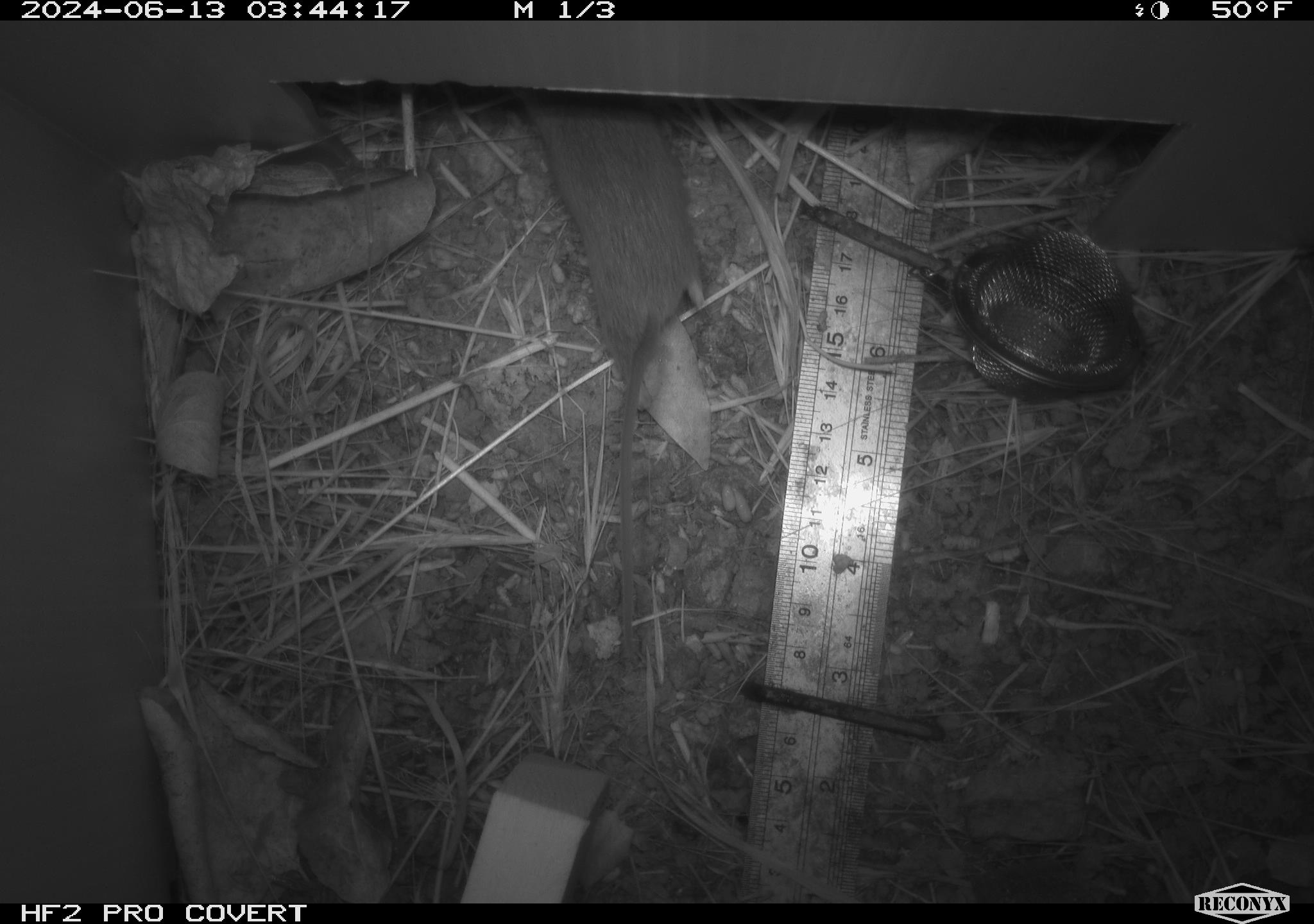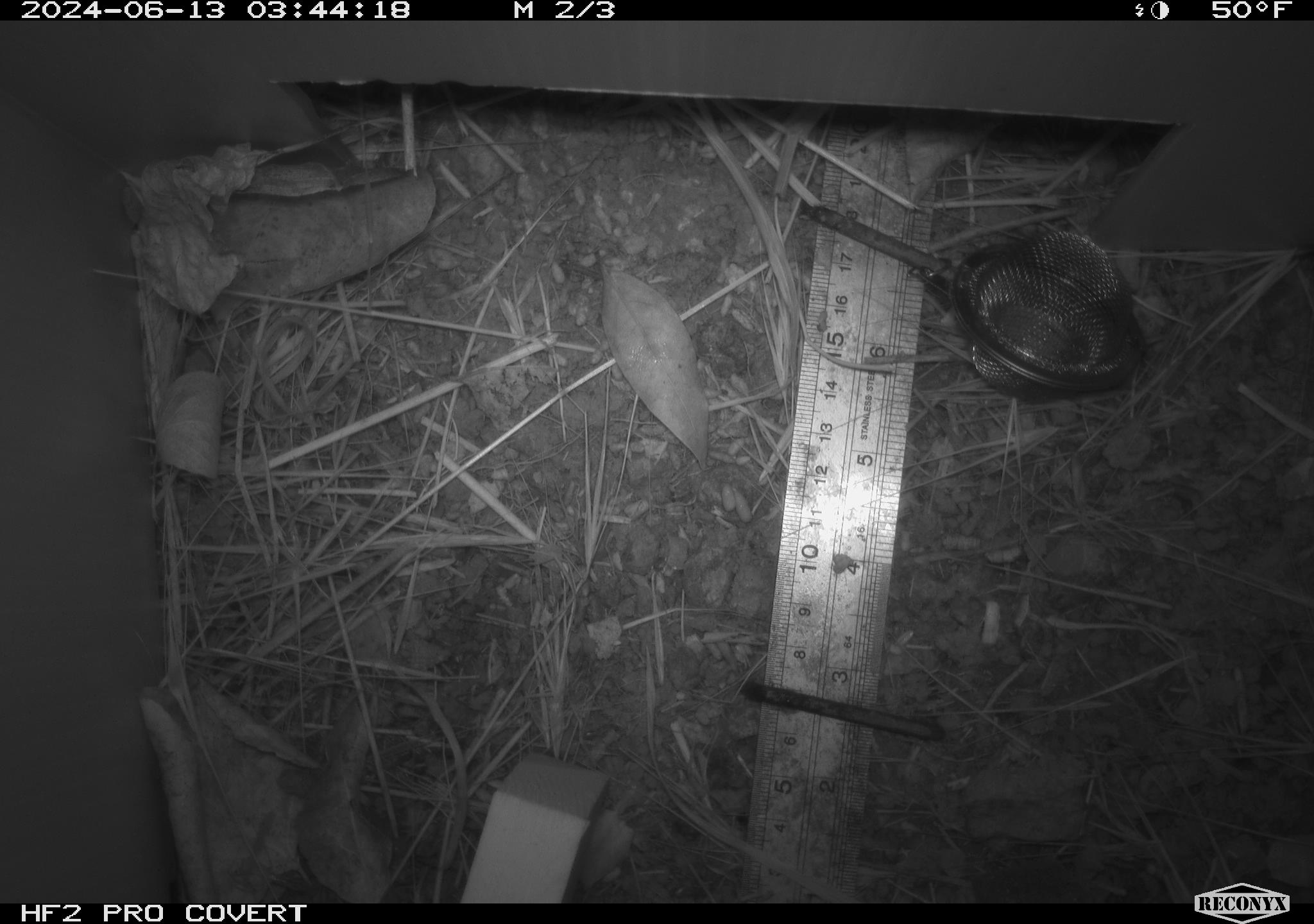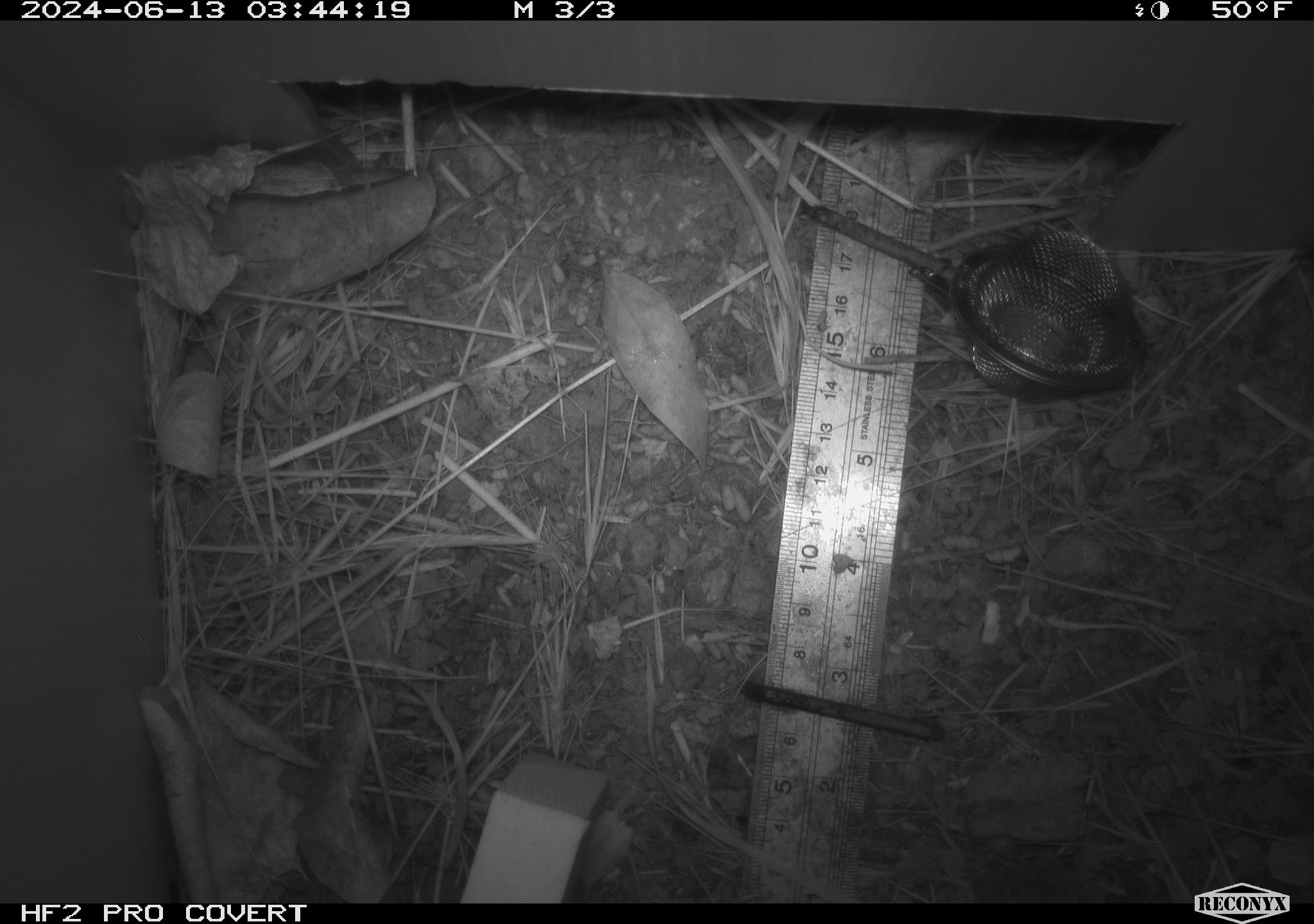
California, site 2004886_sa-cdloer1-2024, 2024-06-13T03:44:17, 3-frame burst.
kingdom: Animalia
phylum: Chordata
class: Mammalia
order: Rodentia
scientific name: Rodentia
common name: mouse species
Mouse species (Rodentia).